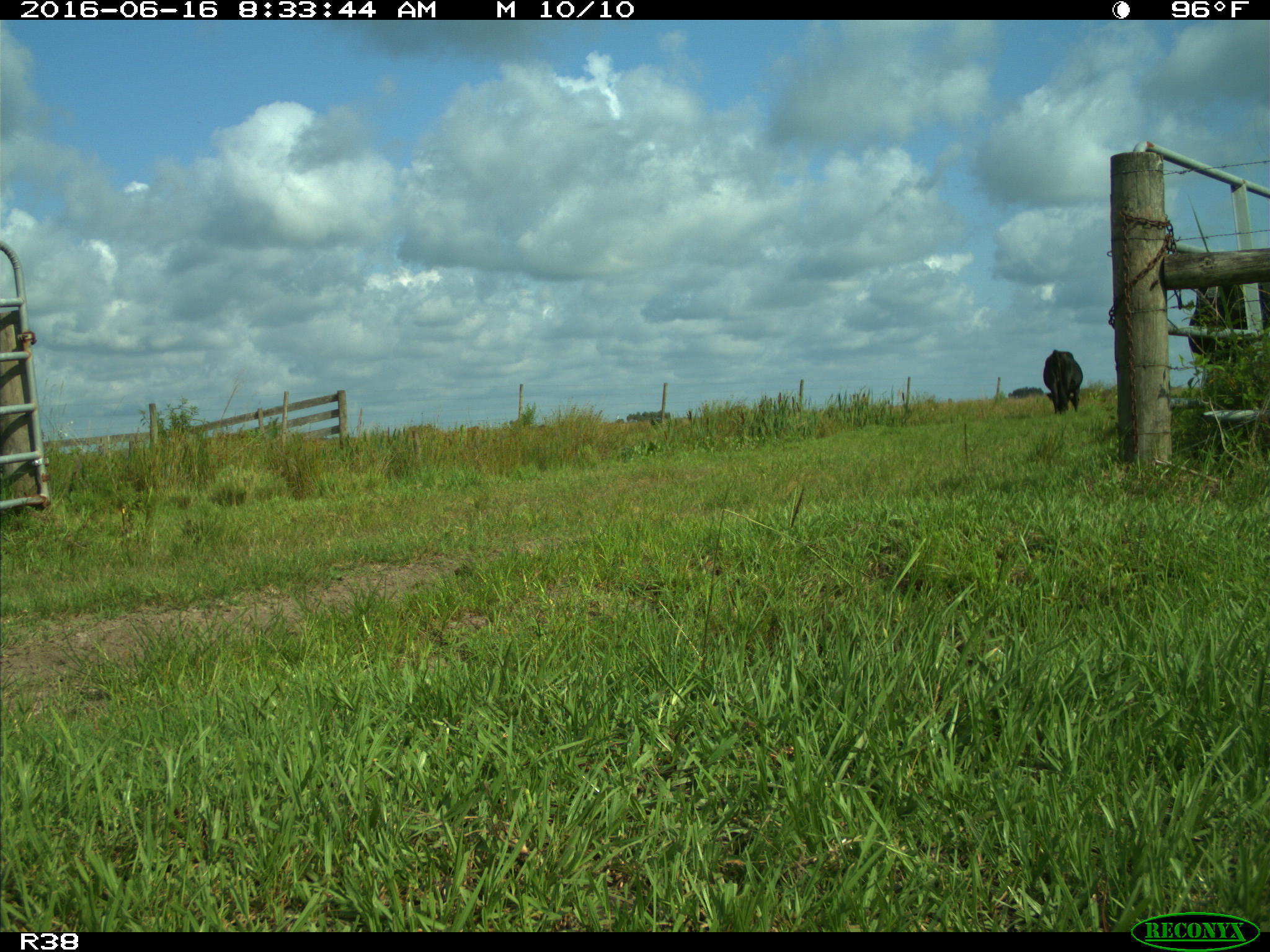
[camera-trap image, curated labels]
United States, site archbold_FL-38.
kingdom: Animalia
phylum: Chordata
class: Mammalia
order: Artiodactyla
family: Bovidae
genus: Bos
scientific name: Bos taurus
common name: domestic cow